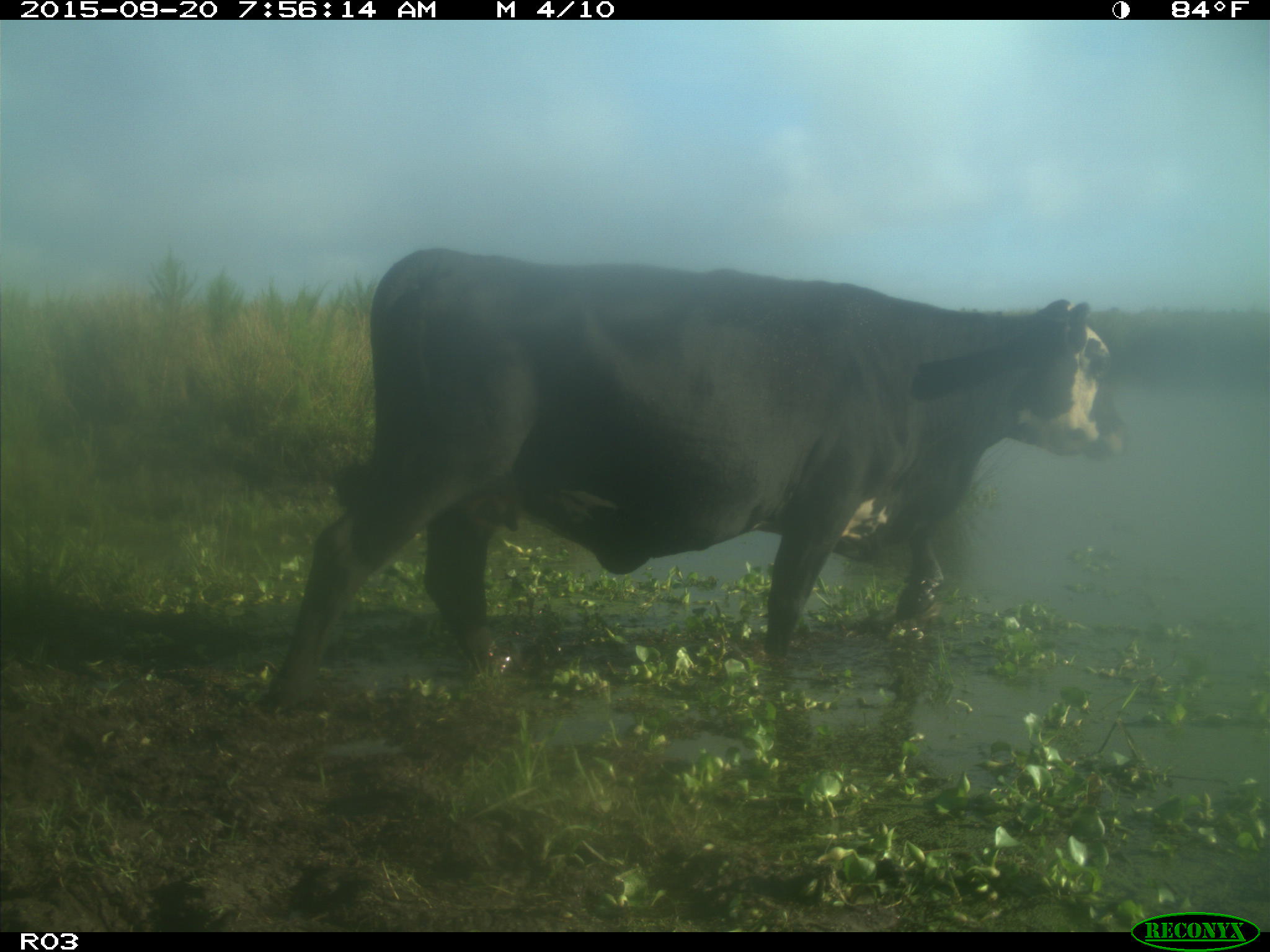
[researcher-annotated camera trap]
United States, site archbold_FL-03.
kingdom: Animalia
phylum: Chordata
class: Mammalia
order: Artiodactyla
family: Bovidae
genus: Bos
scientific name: Bos taurus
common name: domestic cow